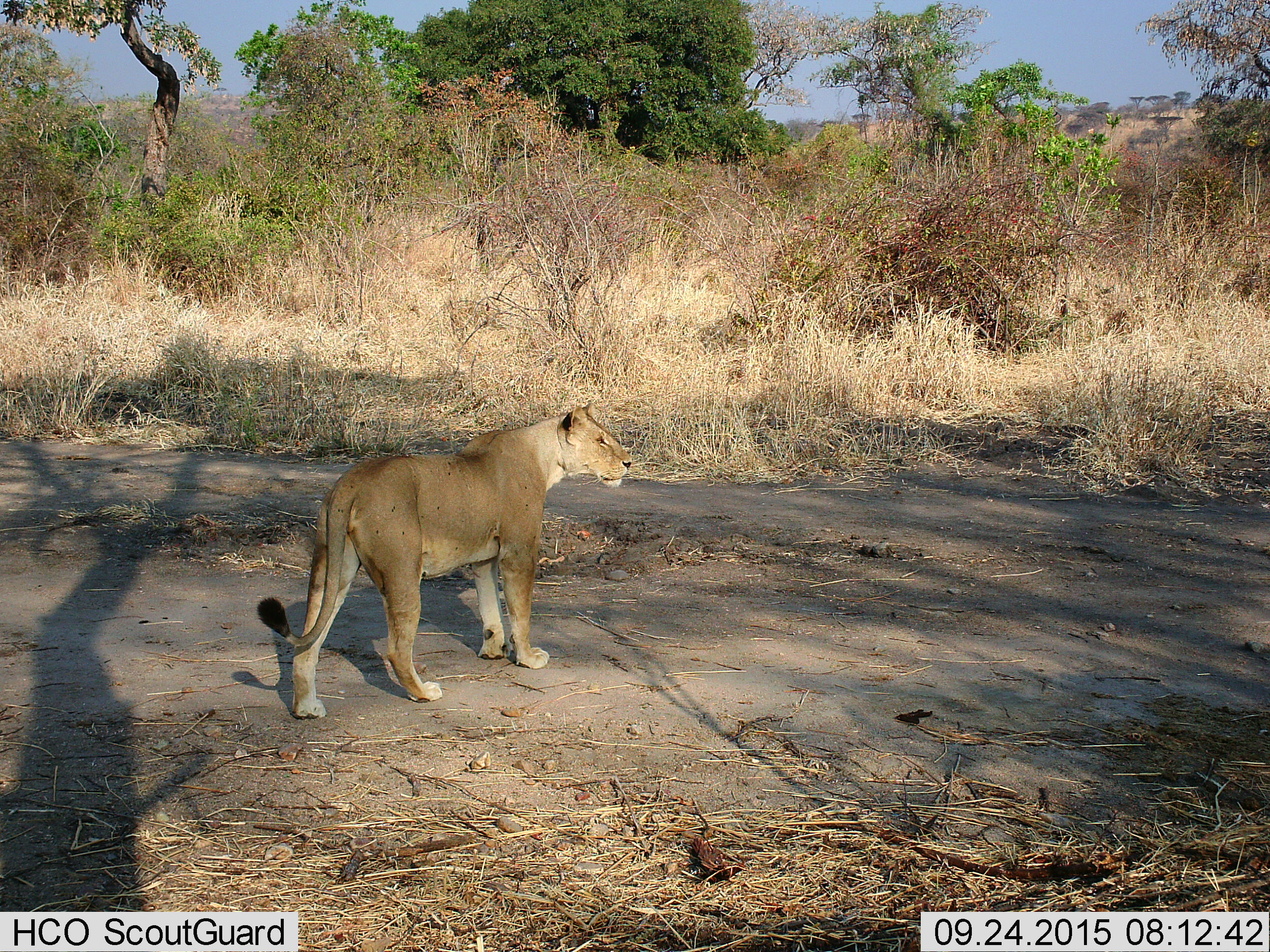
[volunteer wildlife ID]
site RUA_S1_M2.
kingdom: Animalia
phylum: Chordata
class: Mammalia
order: Carnivora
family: Felidae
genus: Panthera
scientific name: Panthera leo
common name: lion female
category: lionfemale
Lionfemale (lion female) (Panthera leo), count 1. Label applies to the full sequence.